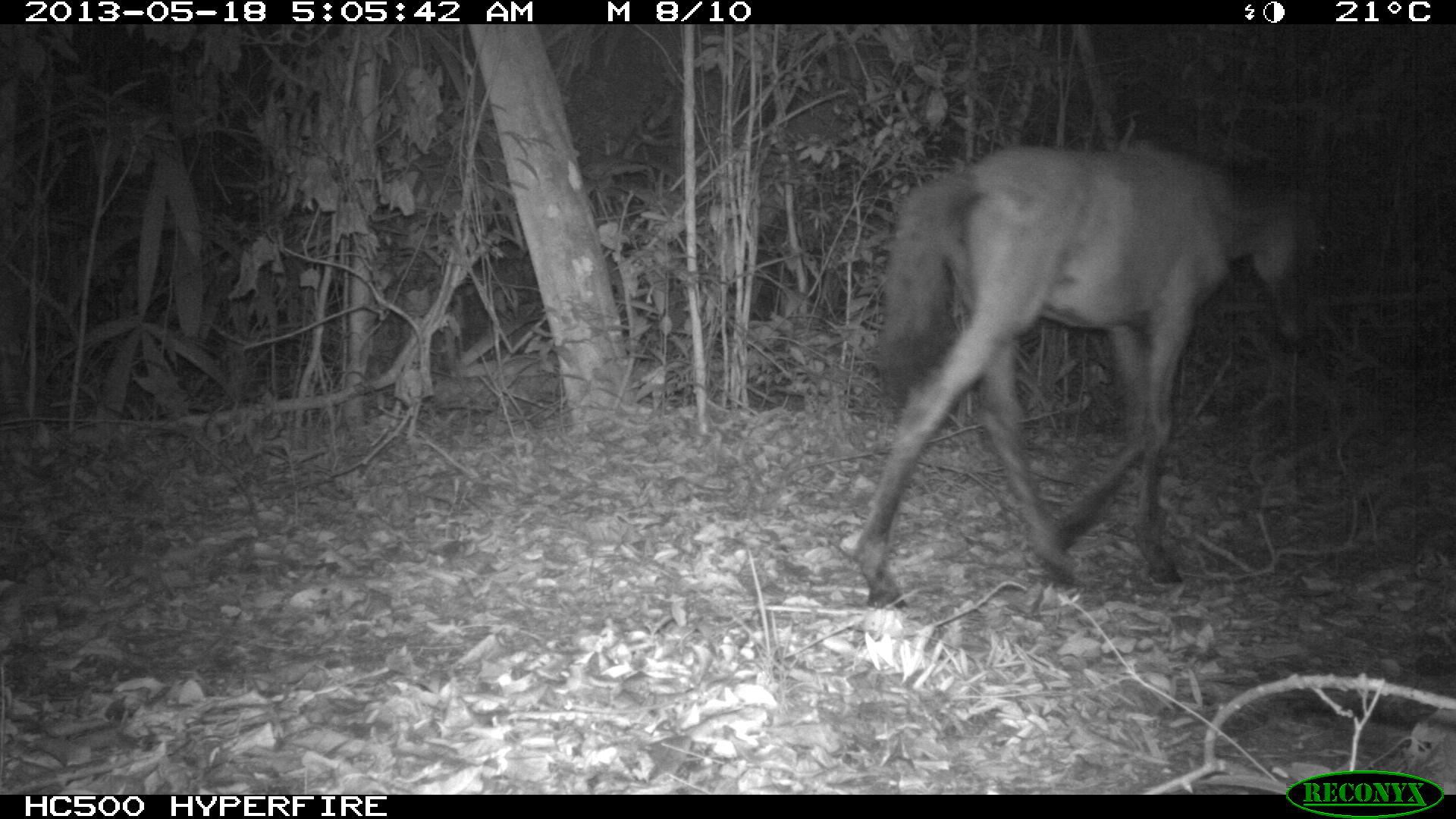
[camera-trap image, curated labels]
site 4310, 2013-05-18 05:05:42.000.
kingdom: Animalia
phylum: Chordata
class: Mammalia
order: Perissodactyla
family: Equidae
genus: Equus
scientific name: Equus ferus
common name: wild horse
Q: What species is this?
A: Equus ferus (wild horse).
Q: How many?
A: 1.